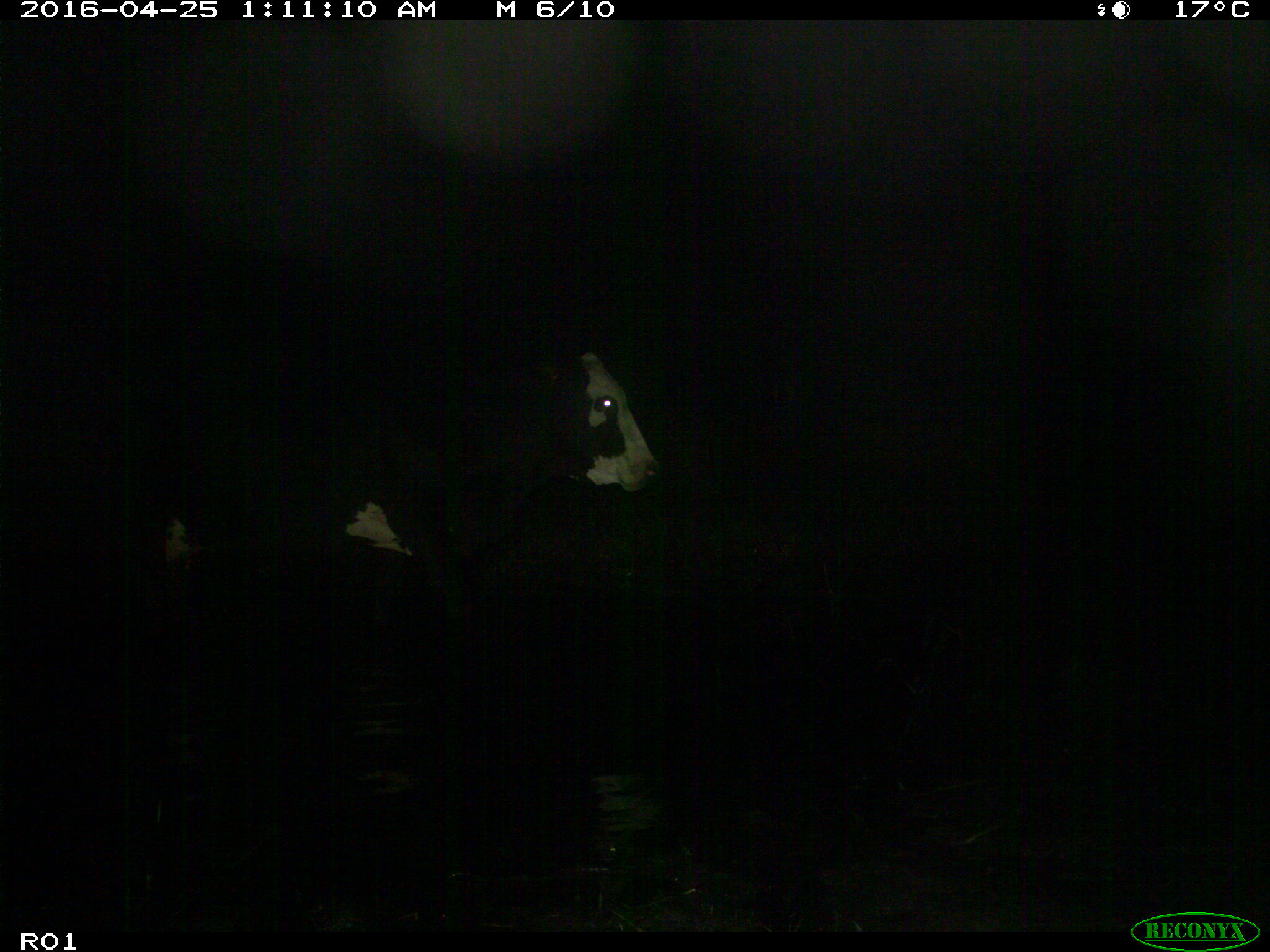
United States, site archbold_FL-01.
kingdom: Animalia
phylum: Chordata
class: Mammalia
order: Artiodactyla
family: Bovidae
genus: Bos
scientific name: Bos taurus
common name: domestic cow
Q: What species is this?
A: Bos taurus (domestic cow).